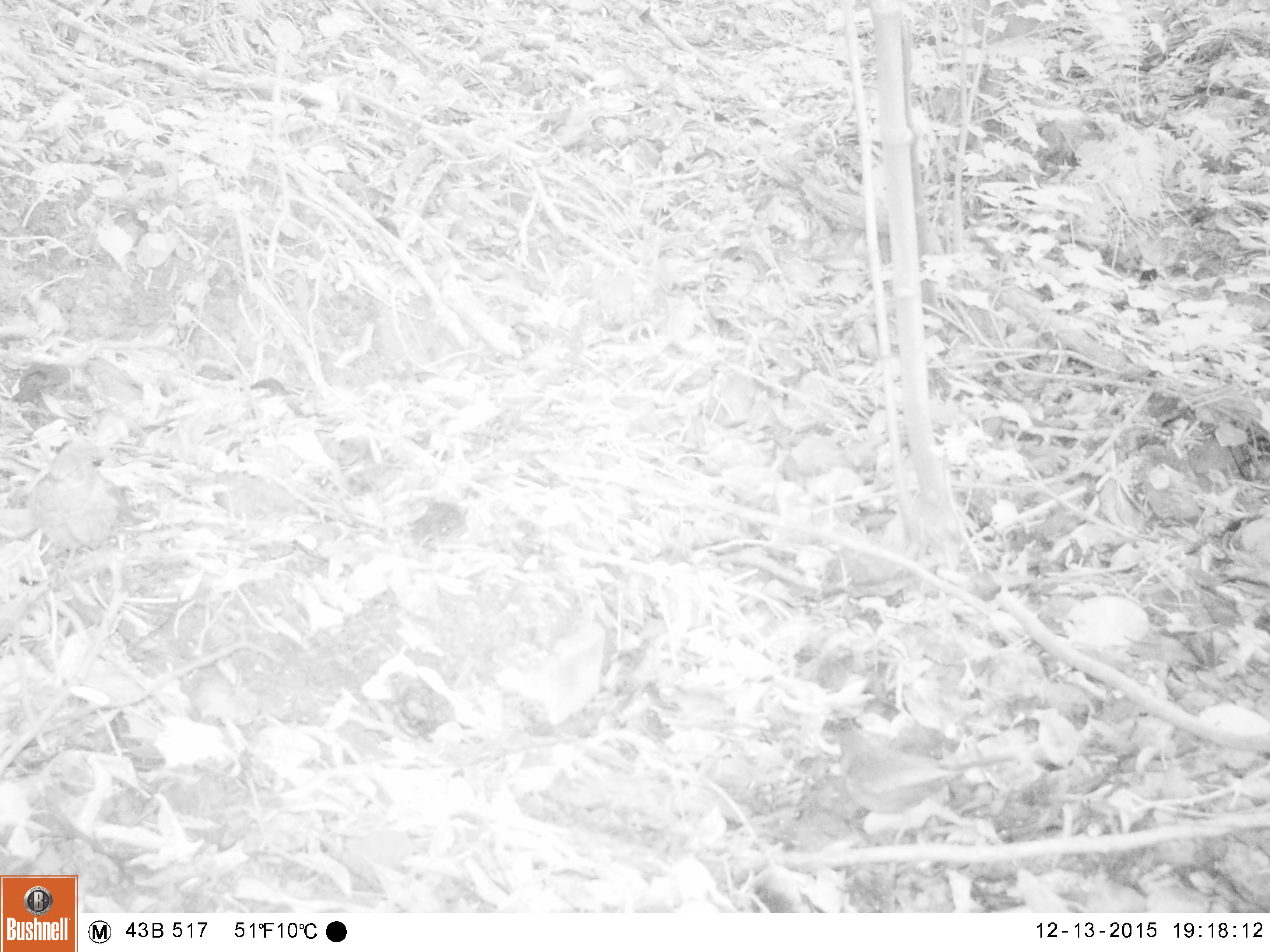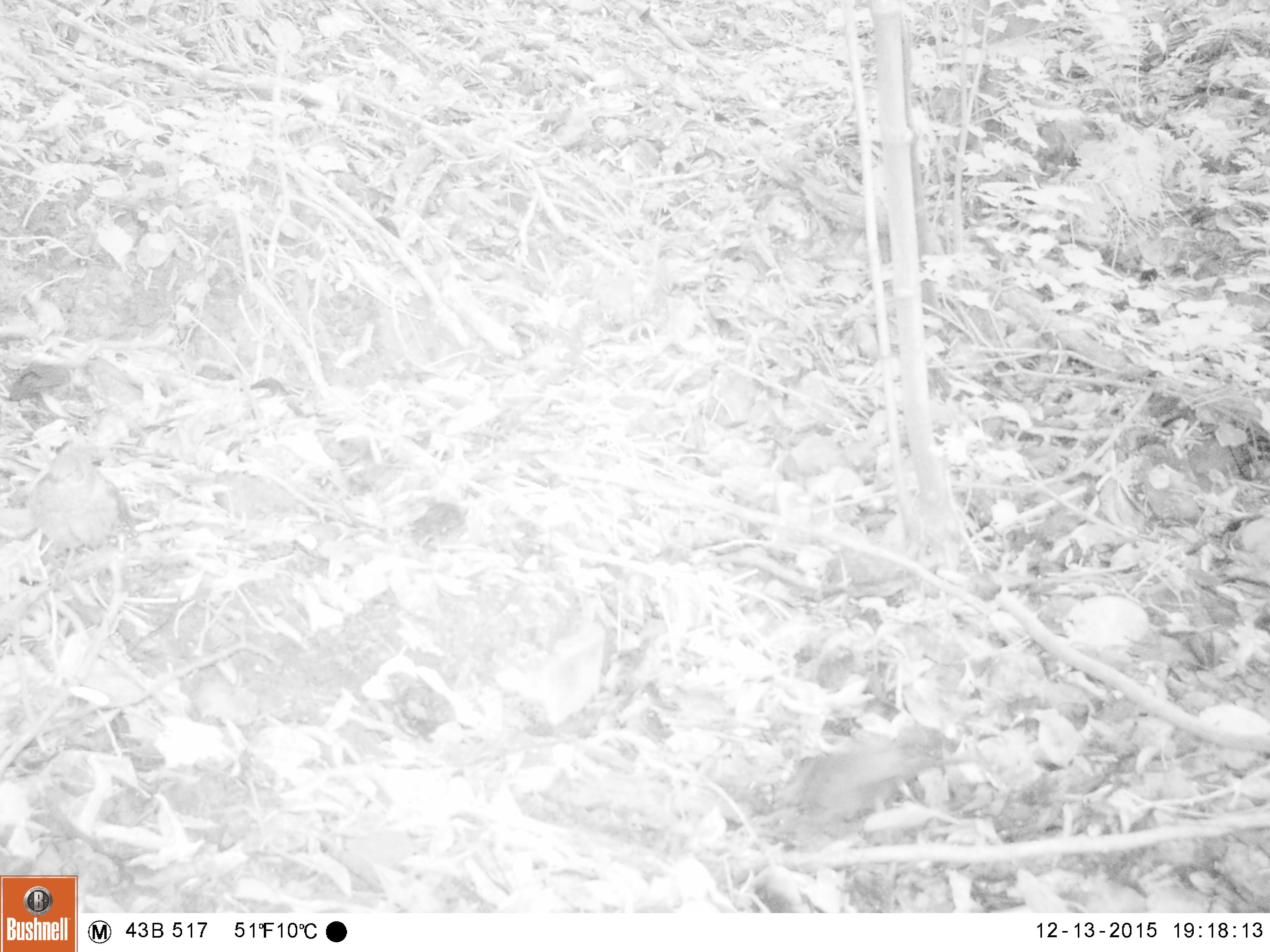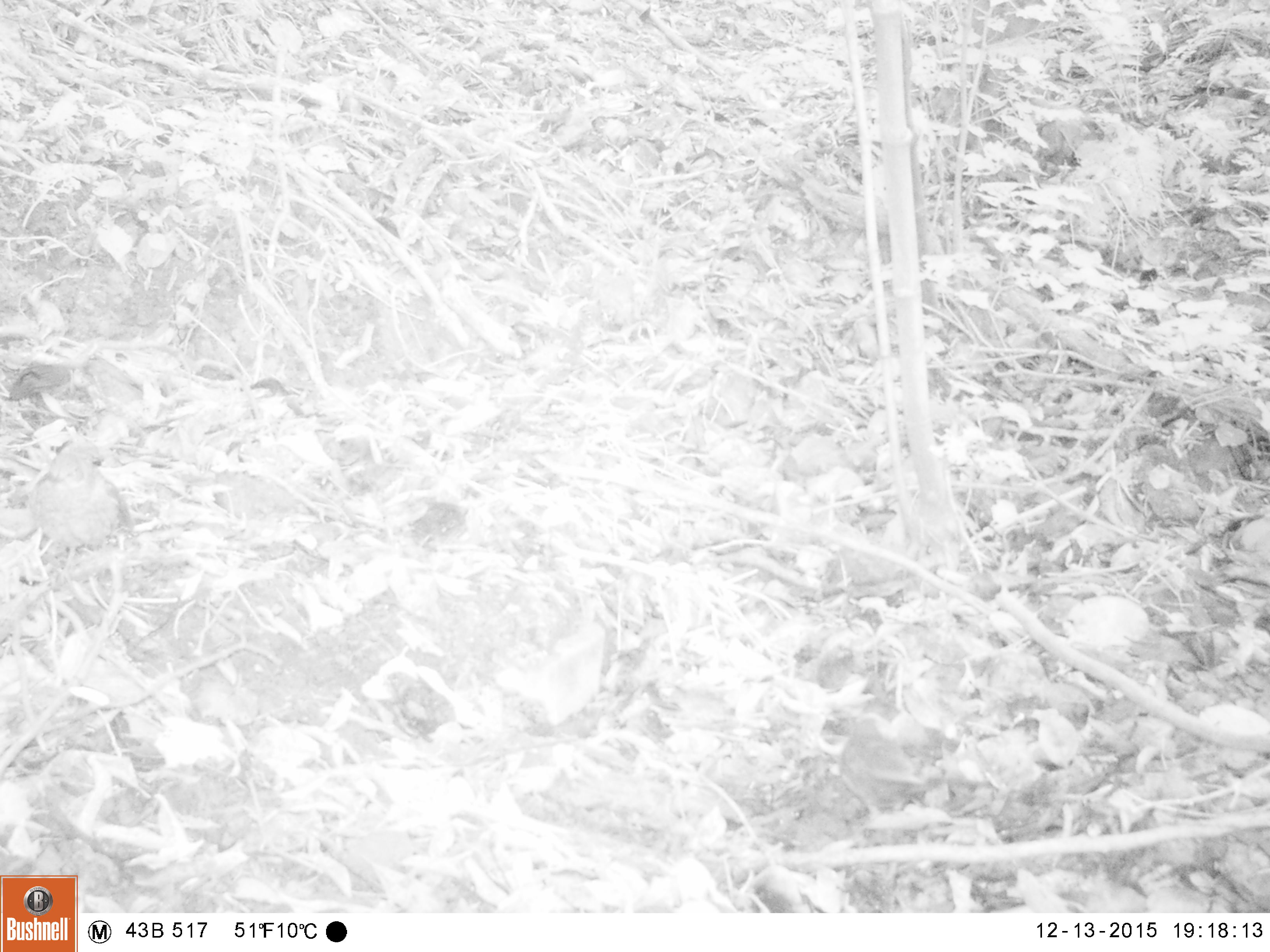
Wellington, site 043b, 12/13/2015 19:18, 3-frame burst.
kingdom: Animalia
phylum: Chordata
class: Aves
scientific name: Aves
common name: bird